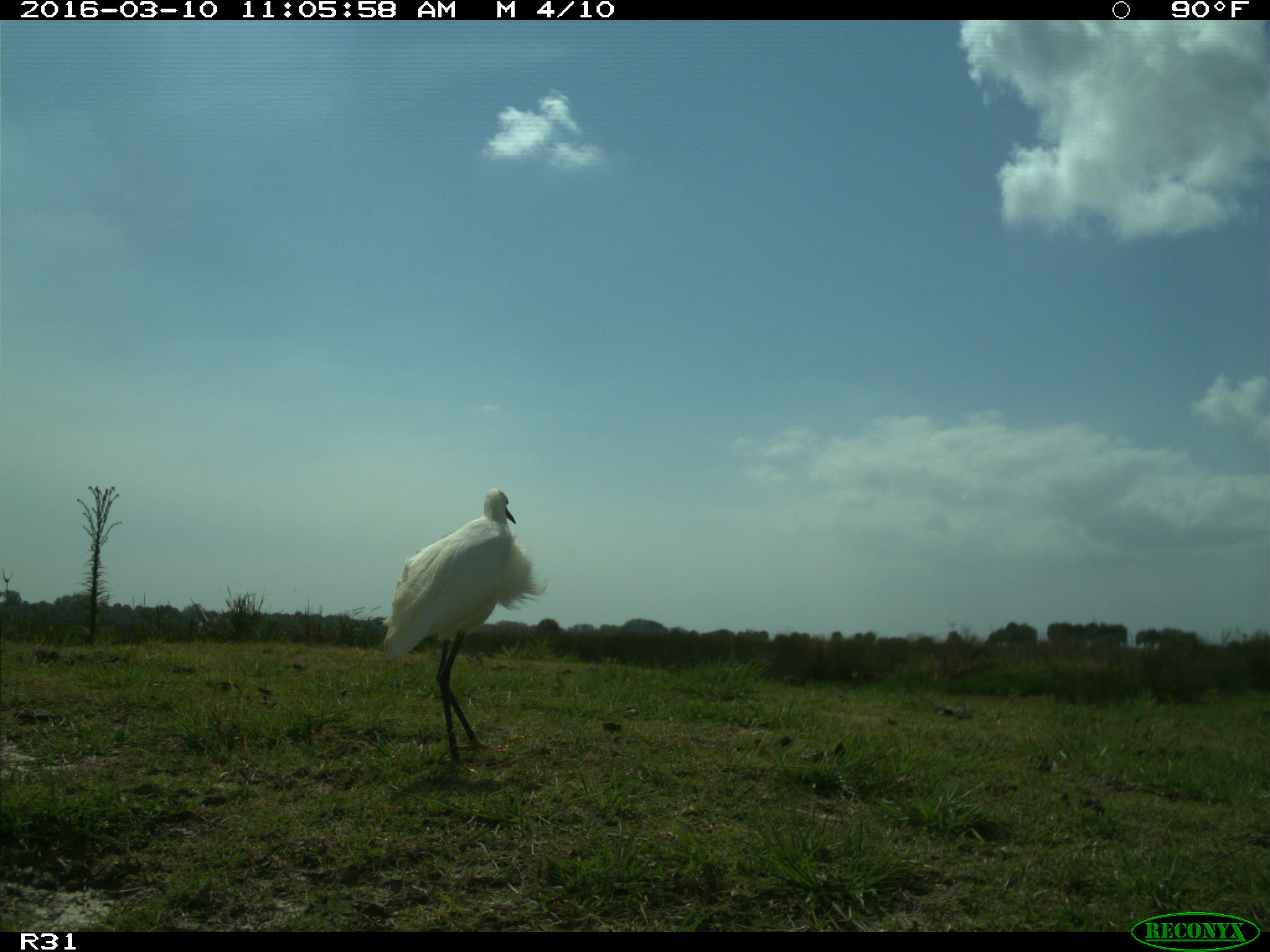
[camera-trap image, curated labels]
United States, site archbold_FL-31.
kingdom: Animalia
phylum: Chordata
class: Aves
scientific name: Aves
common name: birds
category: unidentified bird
Unidentified bird (birds) (Aves).